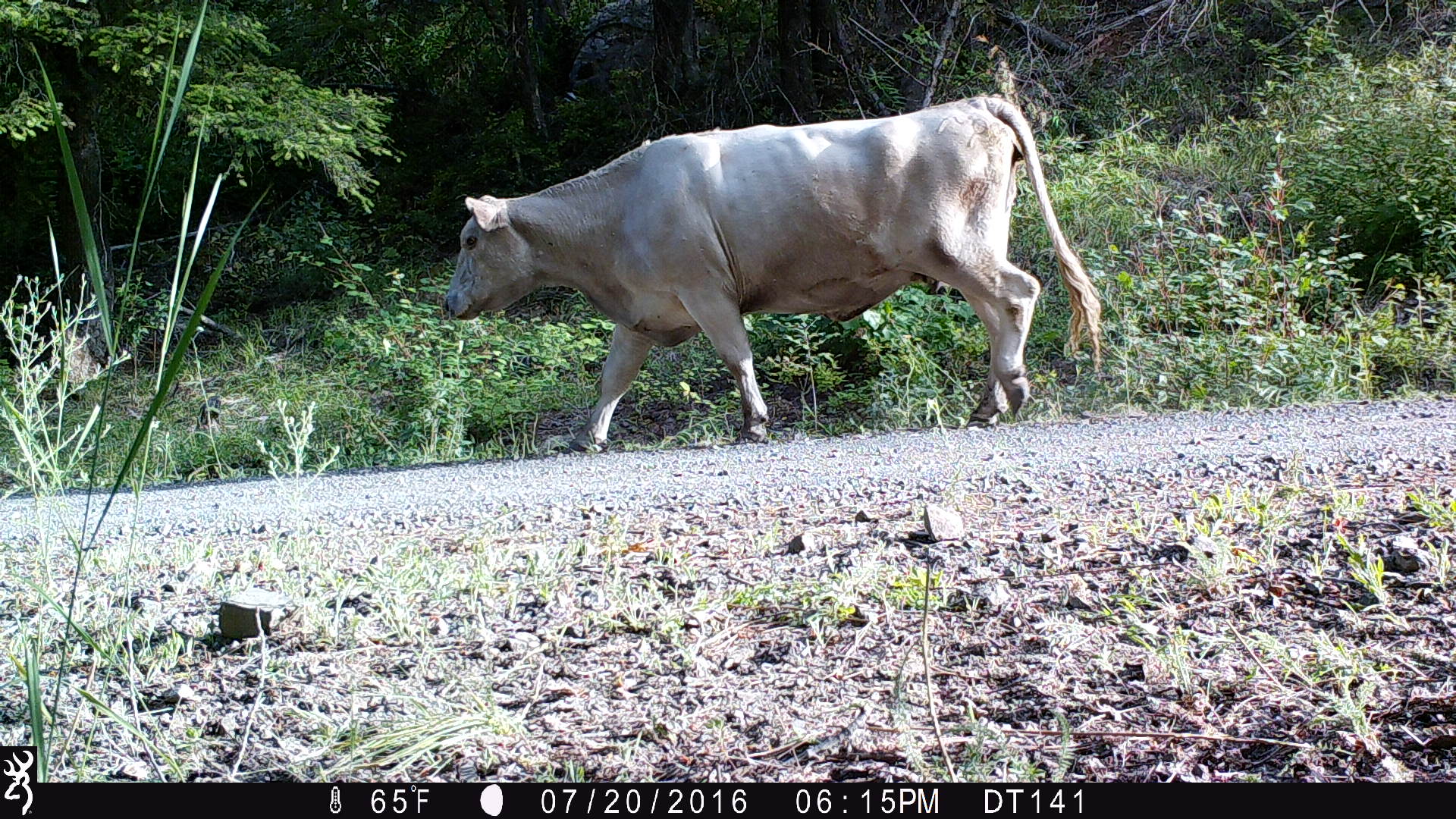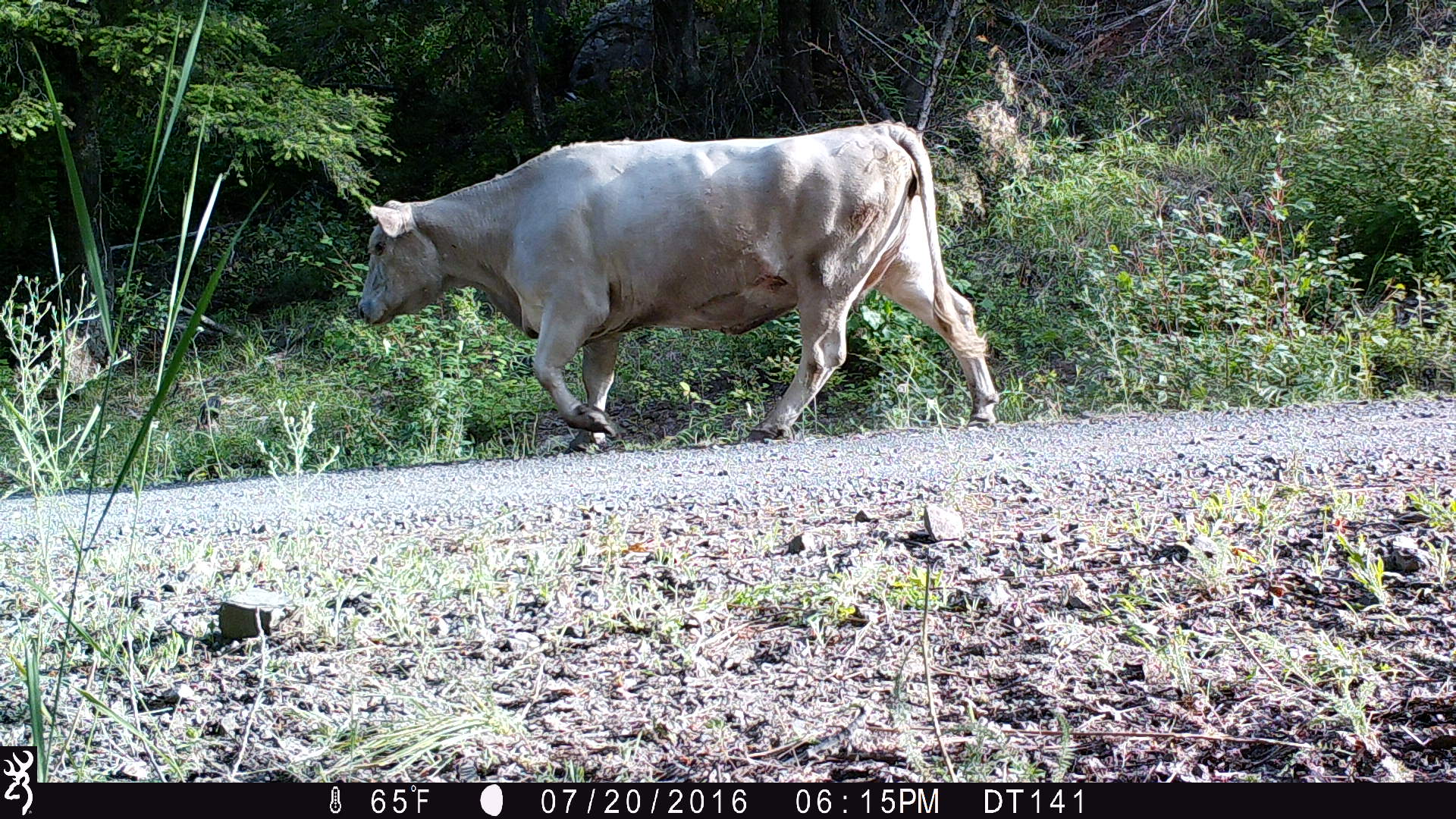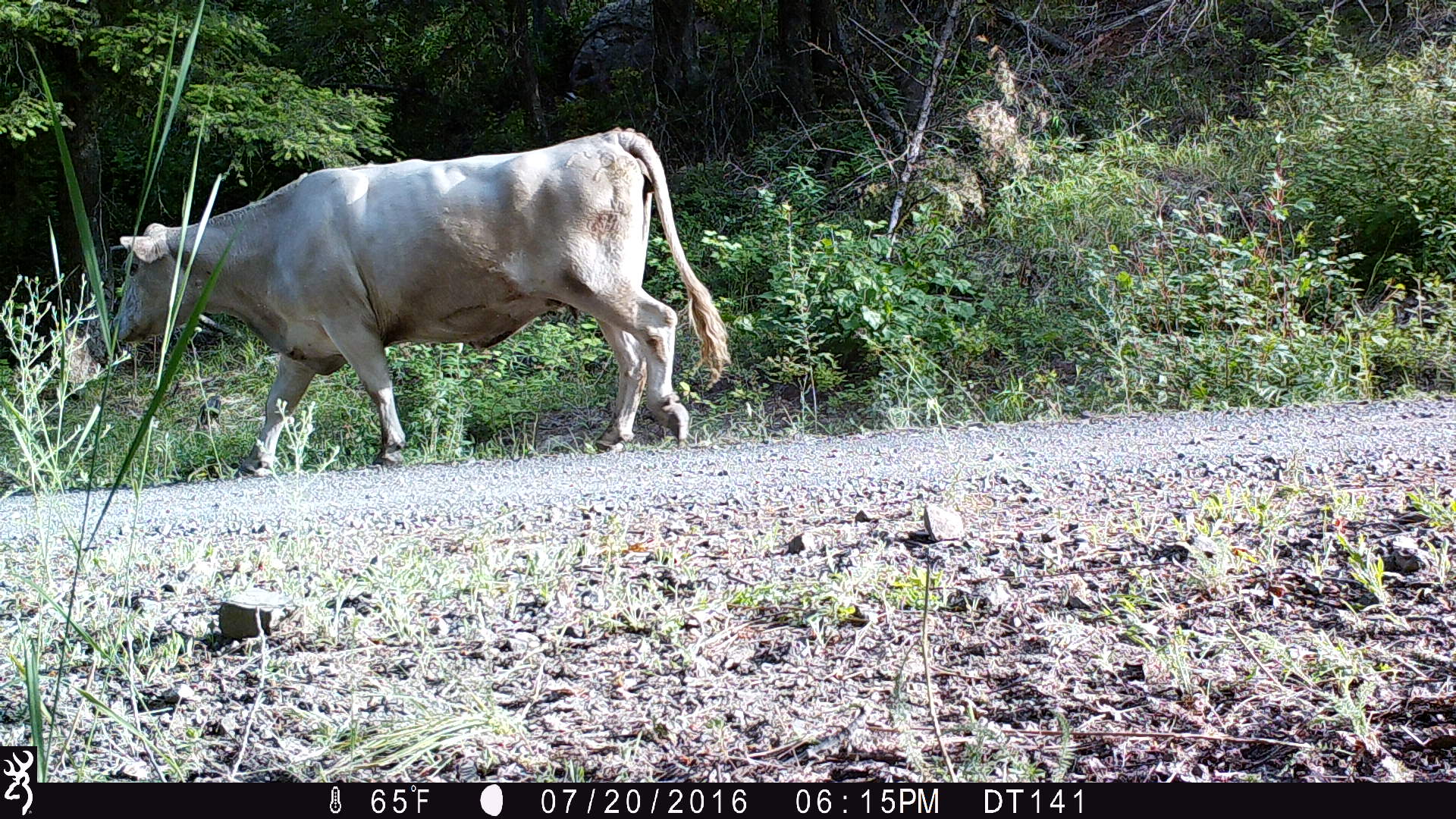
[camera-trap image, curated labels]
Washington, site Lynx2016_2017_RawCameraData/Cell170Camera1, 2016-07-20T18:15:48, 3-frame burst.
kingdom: Animalia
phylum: Chordata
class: Mammalia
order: Artiodactyla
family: Bovidae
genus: Bos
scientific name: Bos taurus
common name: domestic cattle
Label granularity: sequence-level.